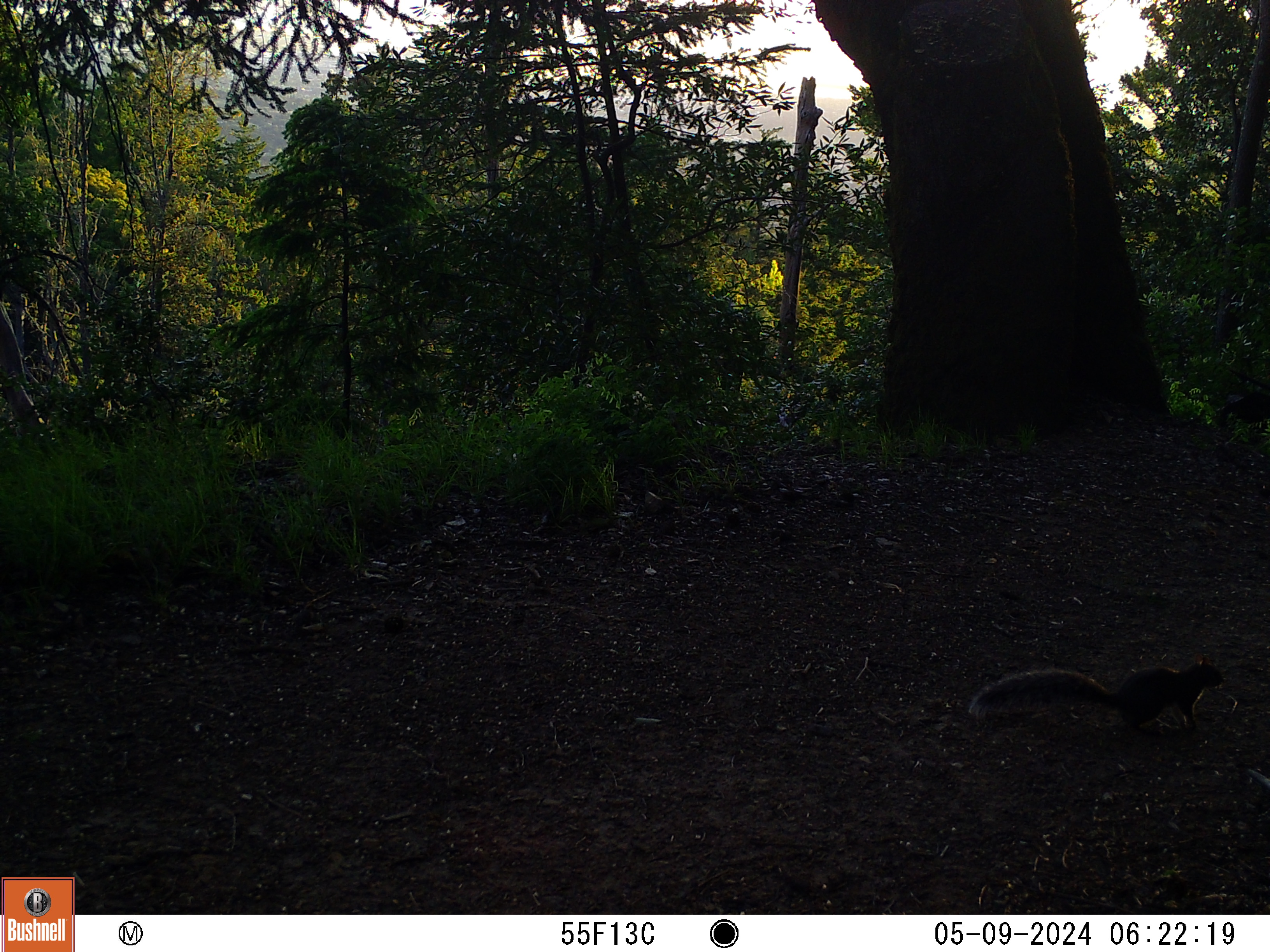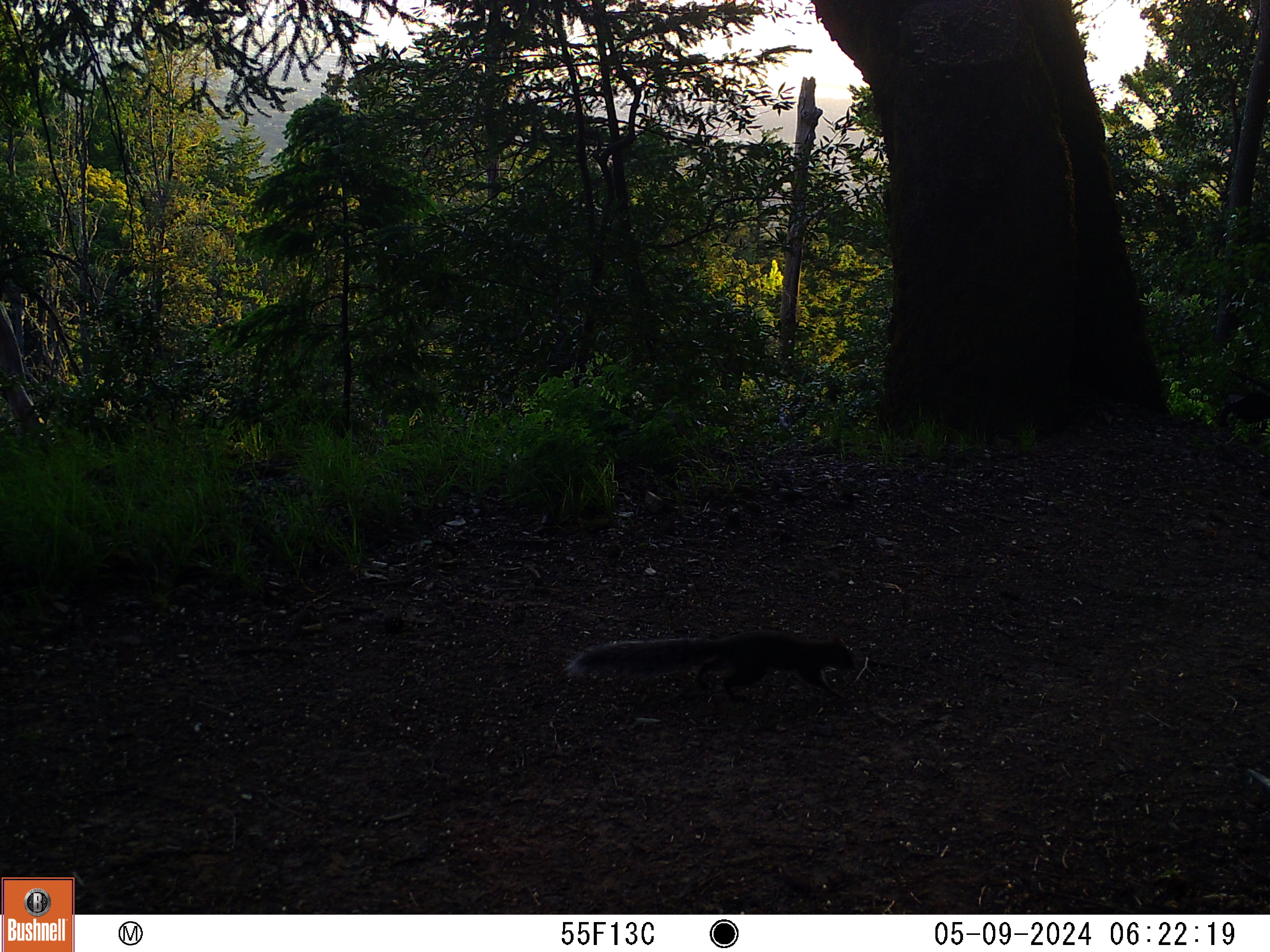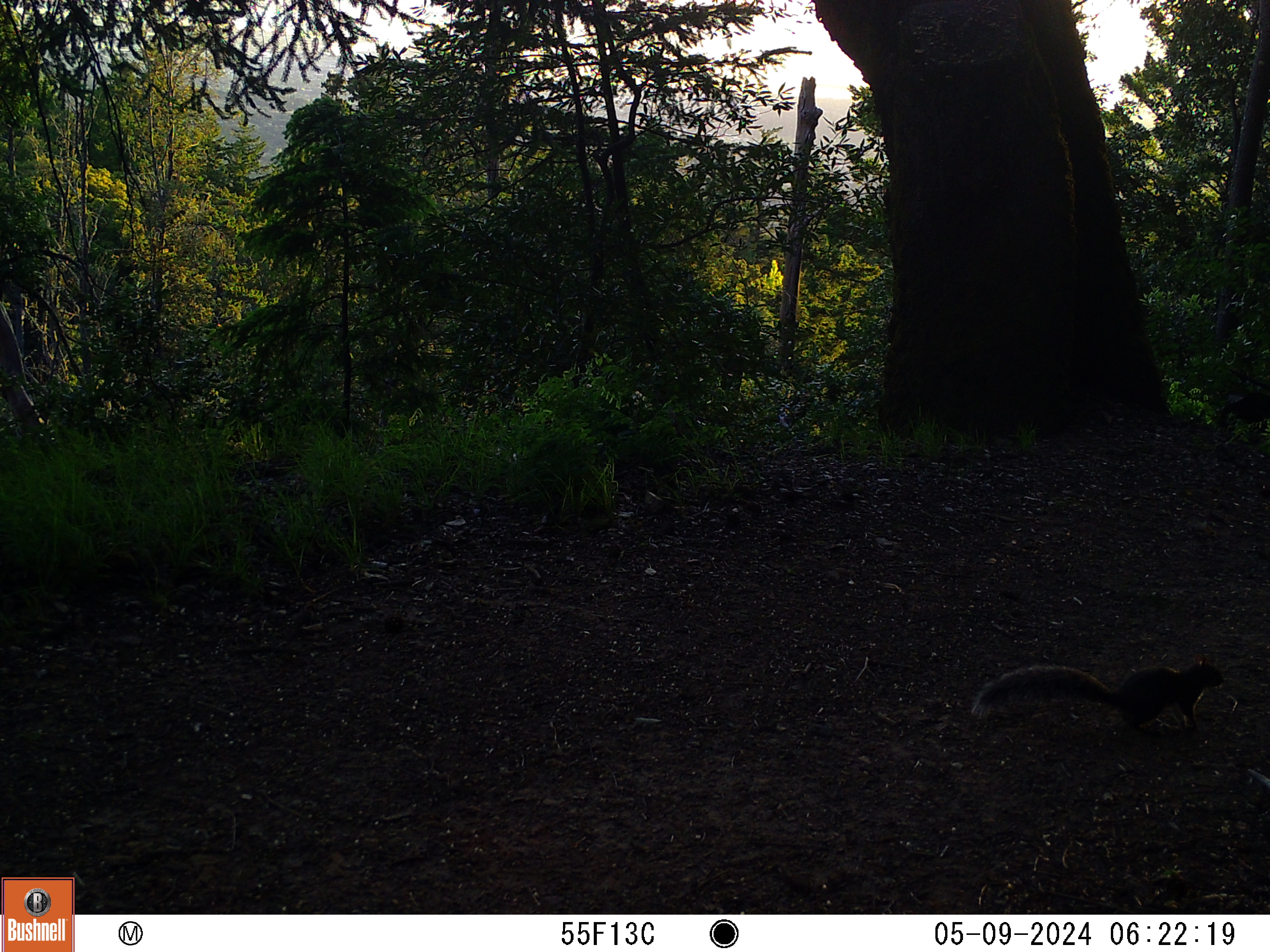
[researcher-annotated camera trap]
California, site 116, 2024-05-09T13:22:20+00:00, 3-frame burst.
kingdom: Animalia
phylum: Chordata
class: Mammalia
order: Rodentia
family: Sciuridae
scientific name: Sciuridae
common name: squirrel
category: unknown squirrel